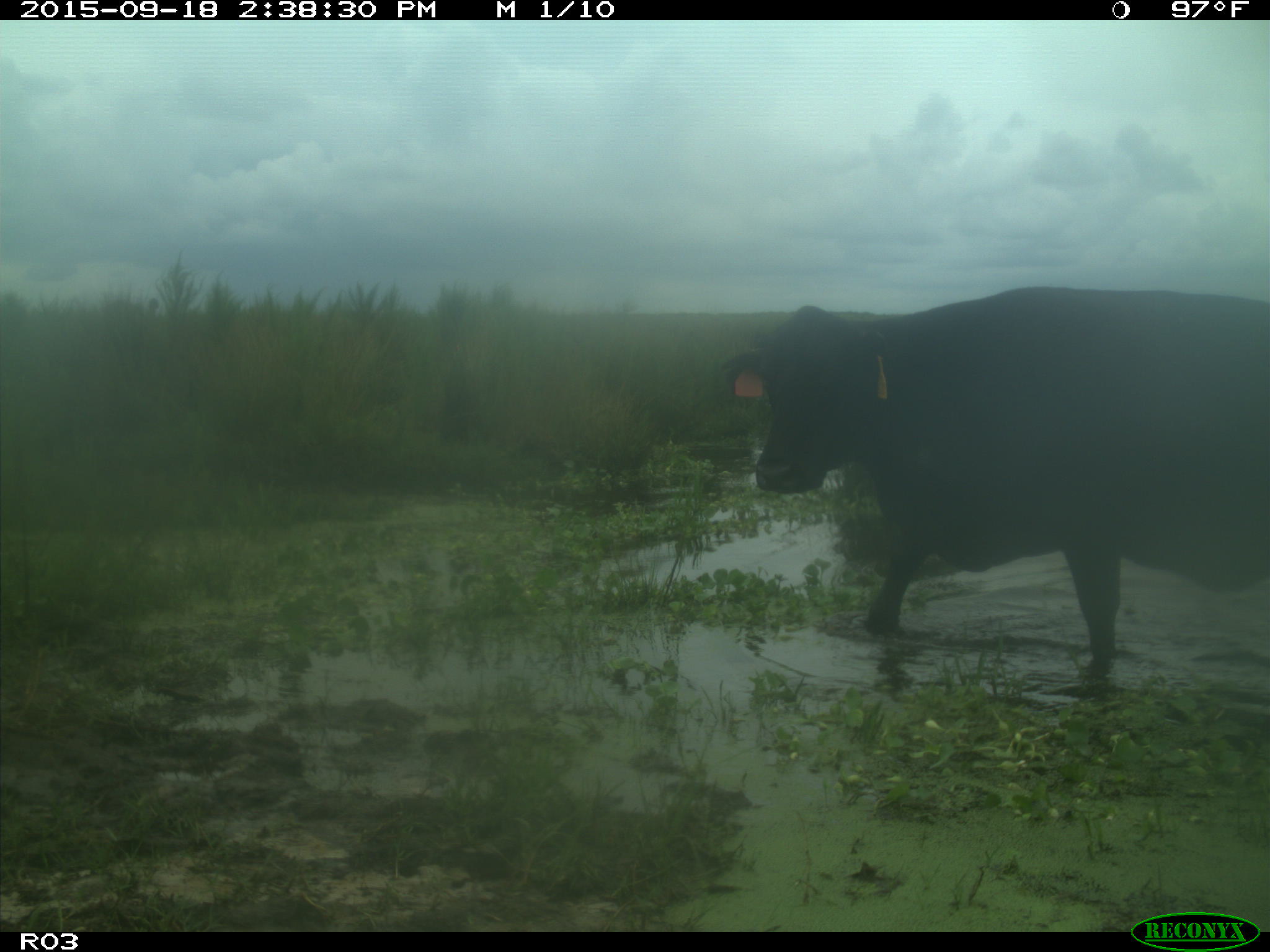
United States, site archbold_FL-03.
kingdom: Animalia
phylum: Chordata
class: Mammalia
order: Artiodactyla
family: Bovidae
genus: Bos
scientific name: Bos taurus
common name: domestic cow